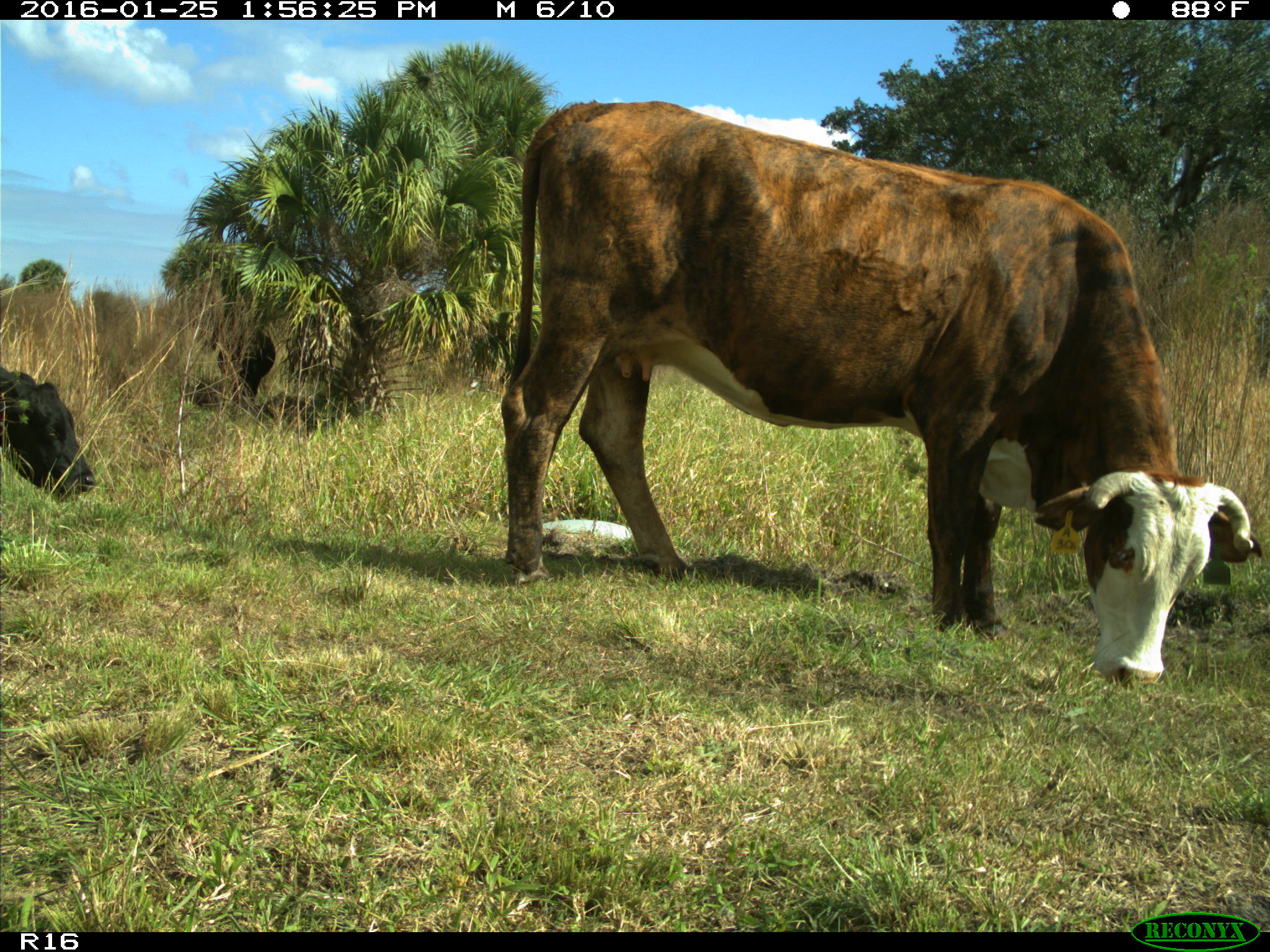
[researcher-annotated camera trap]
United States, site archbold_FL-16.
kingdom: Animalia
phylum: Chordata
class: Mammalia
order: Artiodactyla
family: Bovidae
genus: Bos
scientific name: Bos taurus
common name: domestic cow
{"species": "Bos taurus (domestic cow)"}